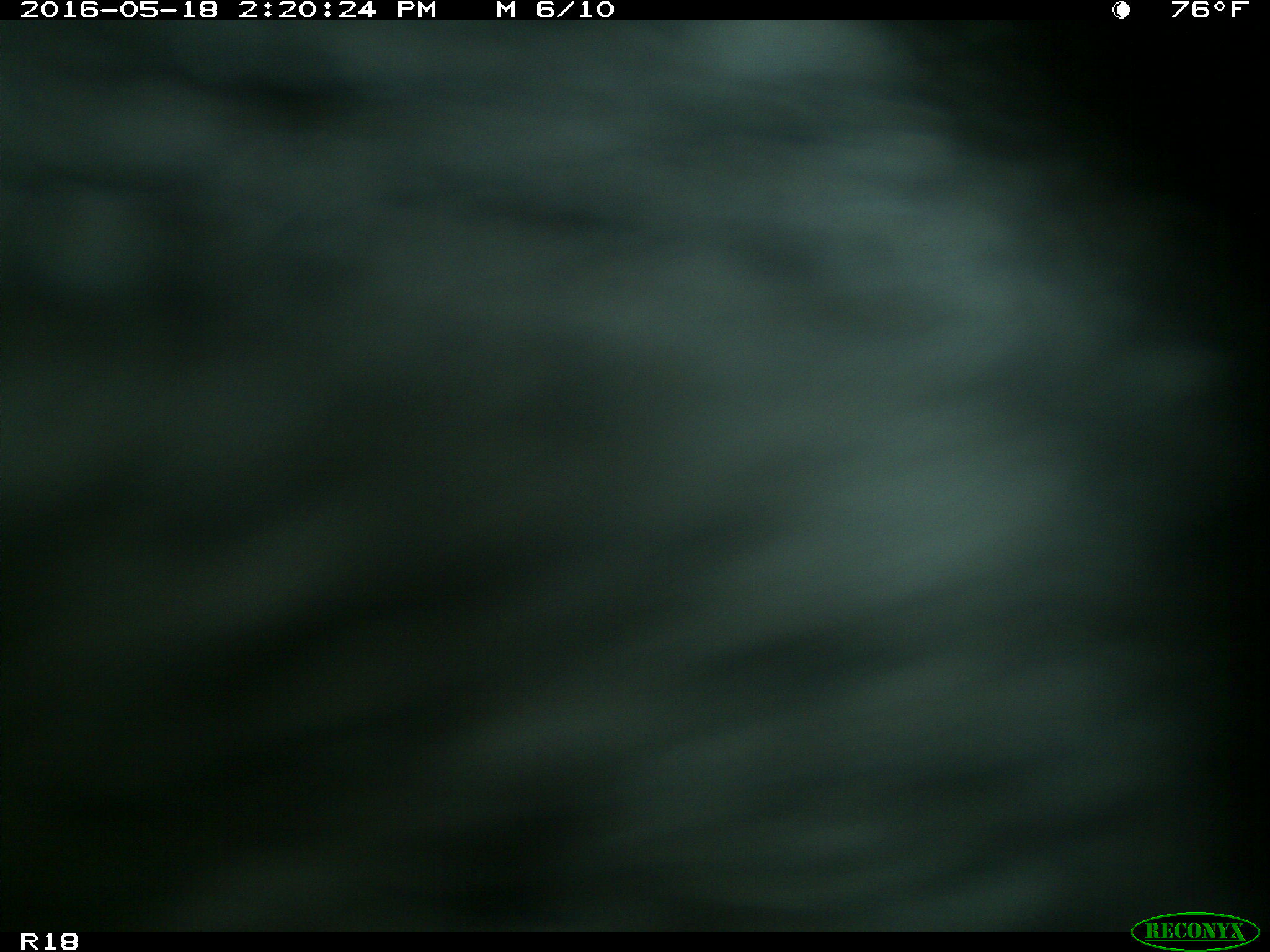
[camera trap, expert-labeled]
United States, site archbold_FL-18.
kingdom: Animalia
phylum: Chordata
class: Mammalia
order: Artiodactyla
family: Bovidae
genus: Bos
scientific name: Bos taurus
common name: domestic cow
Bos taurus (domestic cow).